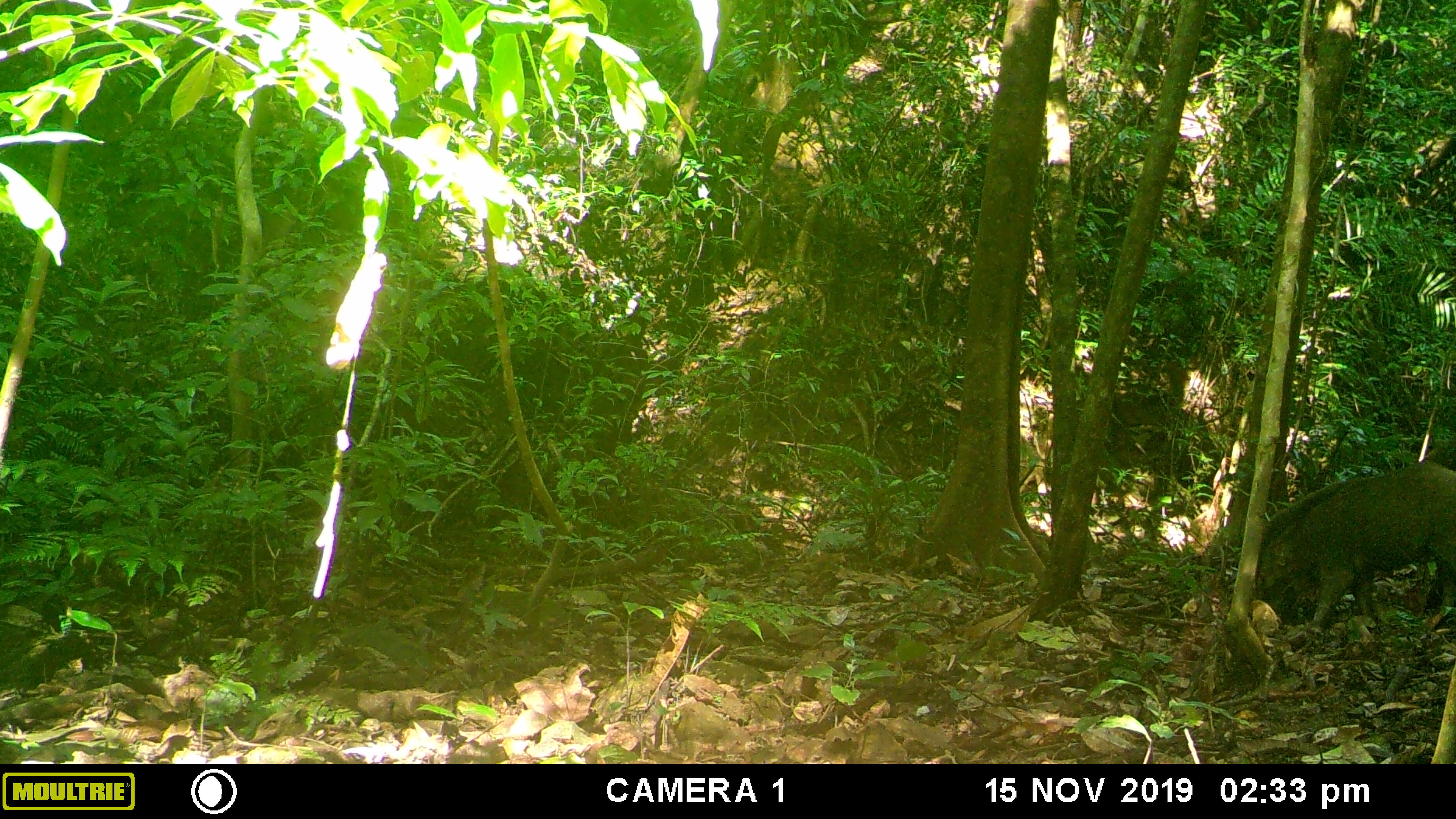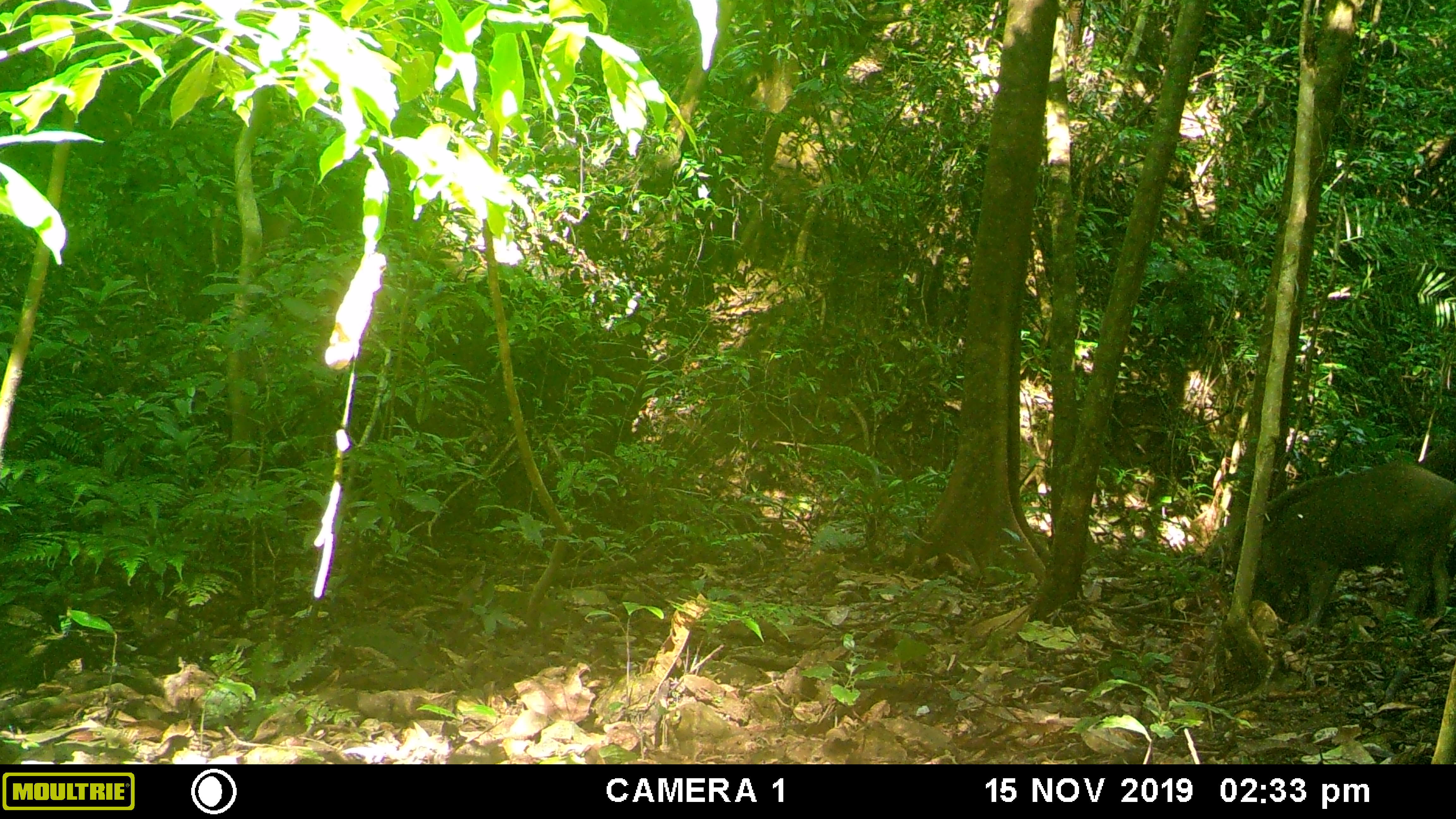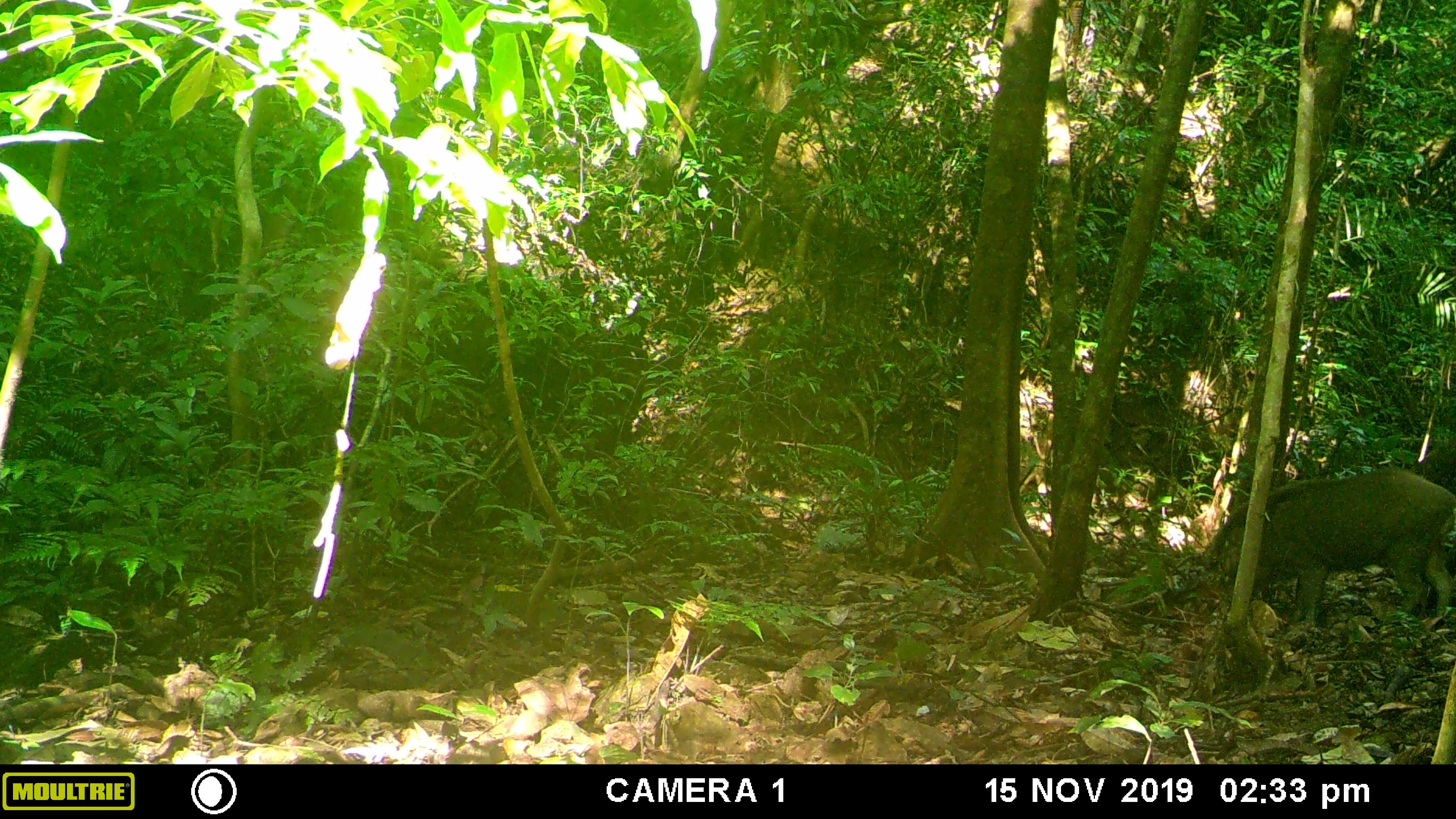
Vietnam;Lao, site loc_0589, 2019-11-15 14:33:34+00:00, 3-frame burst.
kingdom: Animalia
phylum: Chordata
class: Mammalia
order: Artiodactyla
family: Suidae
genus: Sus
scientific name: Sus scrofa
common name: eurasian wild pig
Eurasian wild pig (Sus scrofa). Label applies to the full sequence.